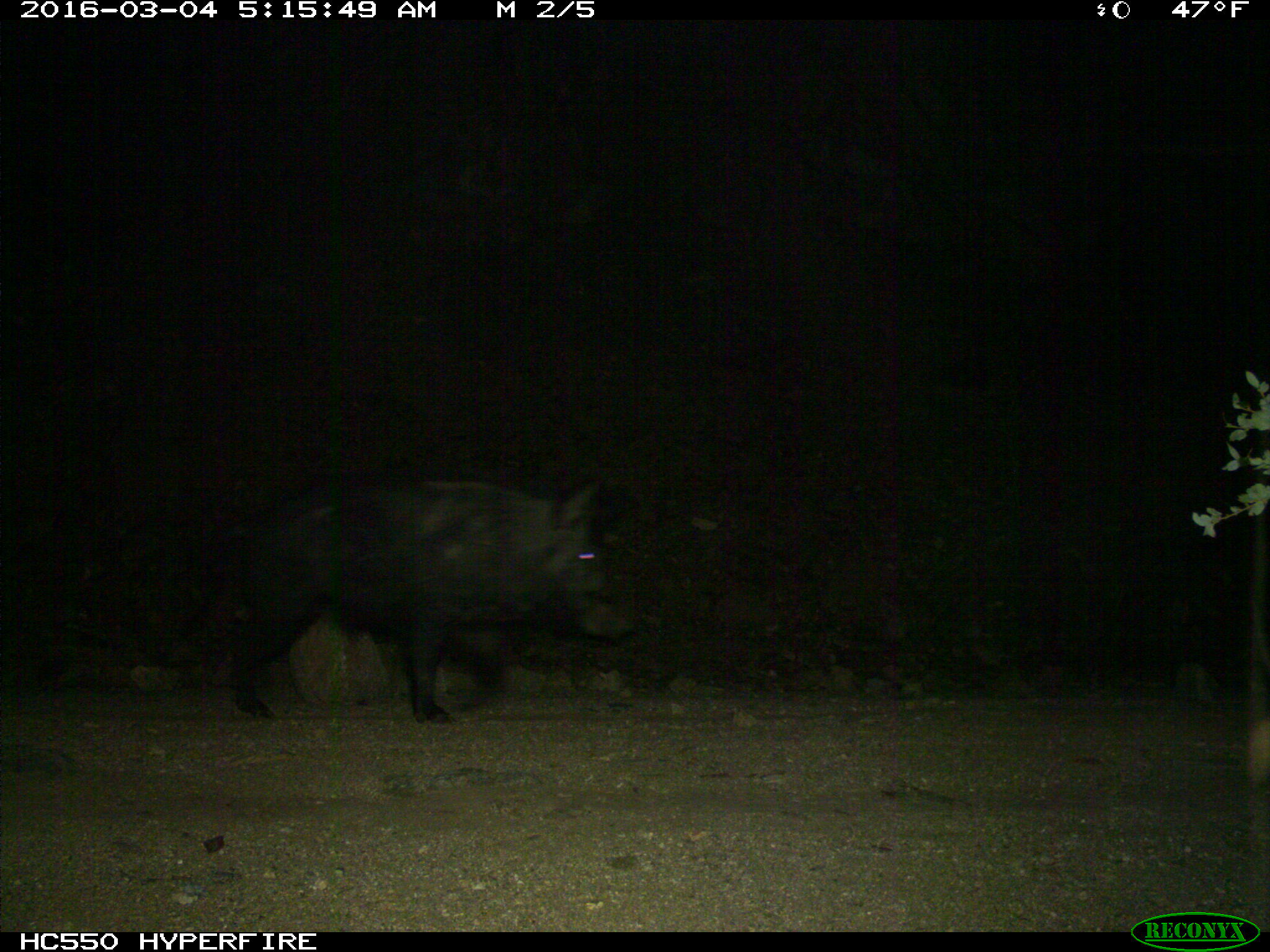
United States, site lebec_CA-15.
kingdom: Animalia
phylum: Chordata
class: Mammalia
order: Artiodactyla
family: Suidae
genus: Sus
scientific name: Sus scrofa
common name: wild boar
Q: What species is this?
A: Sus scrofa (wild boar).